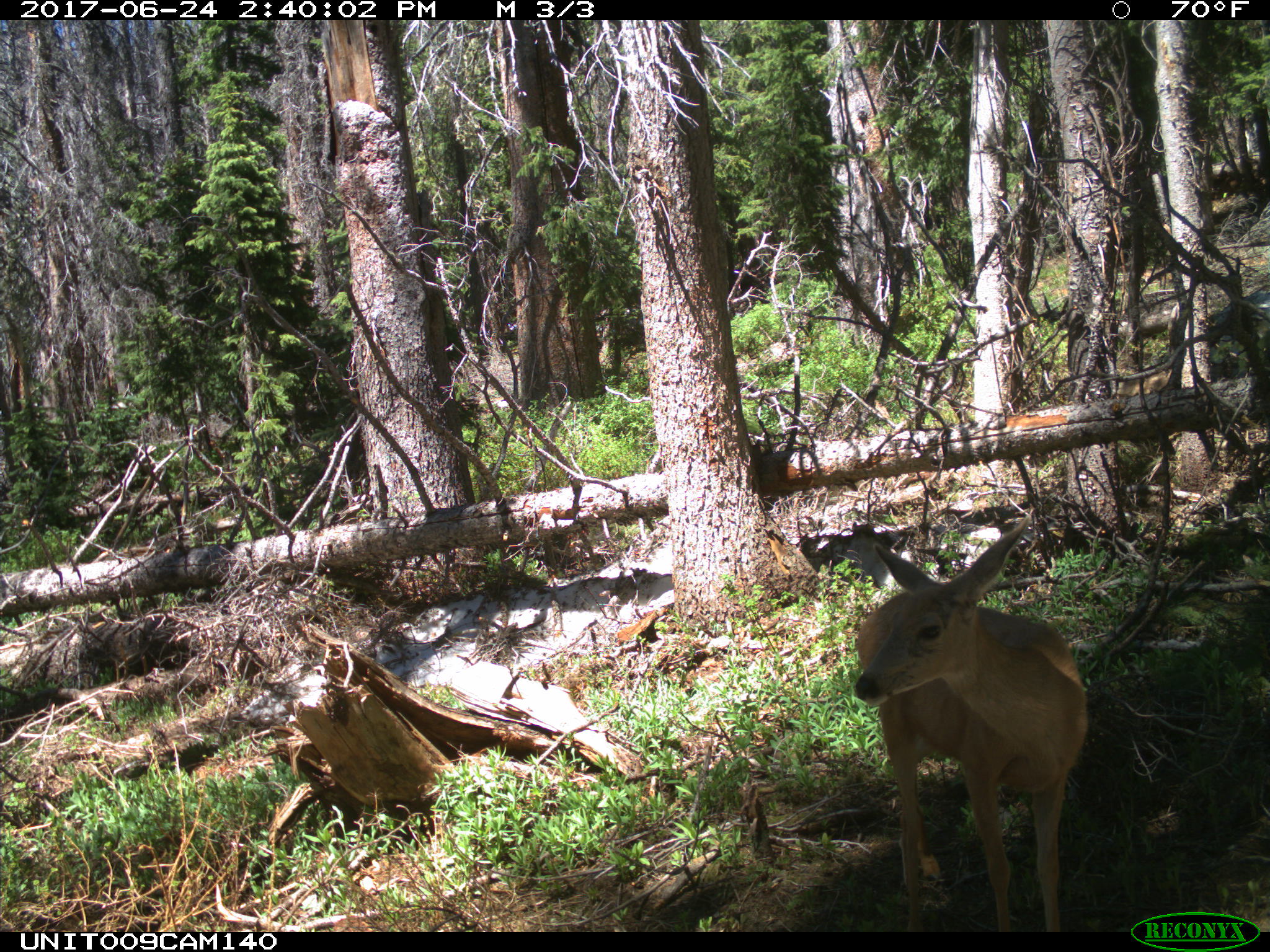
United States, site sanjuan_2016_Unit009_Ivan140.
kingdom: Animalia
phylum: Chordata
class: Mammalia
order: Artiodactyla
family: Cervidae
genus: Odocoileus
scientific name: Odocoileus hemionus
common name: mule deer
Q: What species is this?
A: Odocoileus hemionus (mule deer).